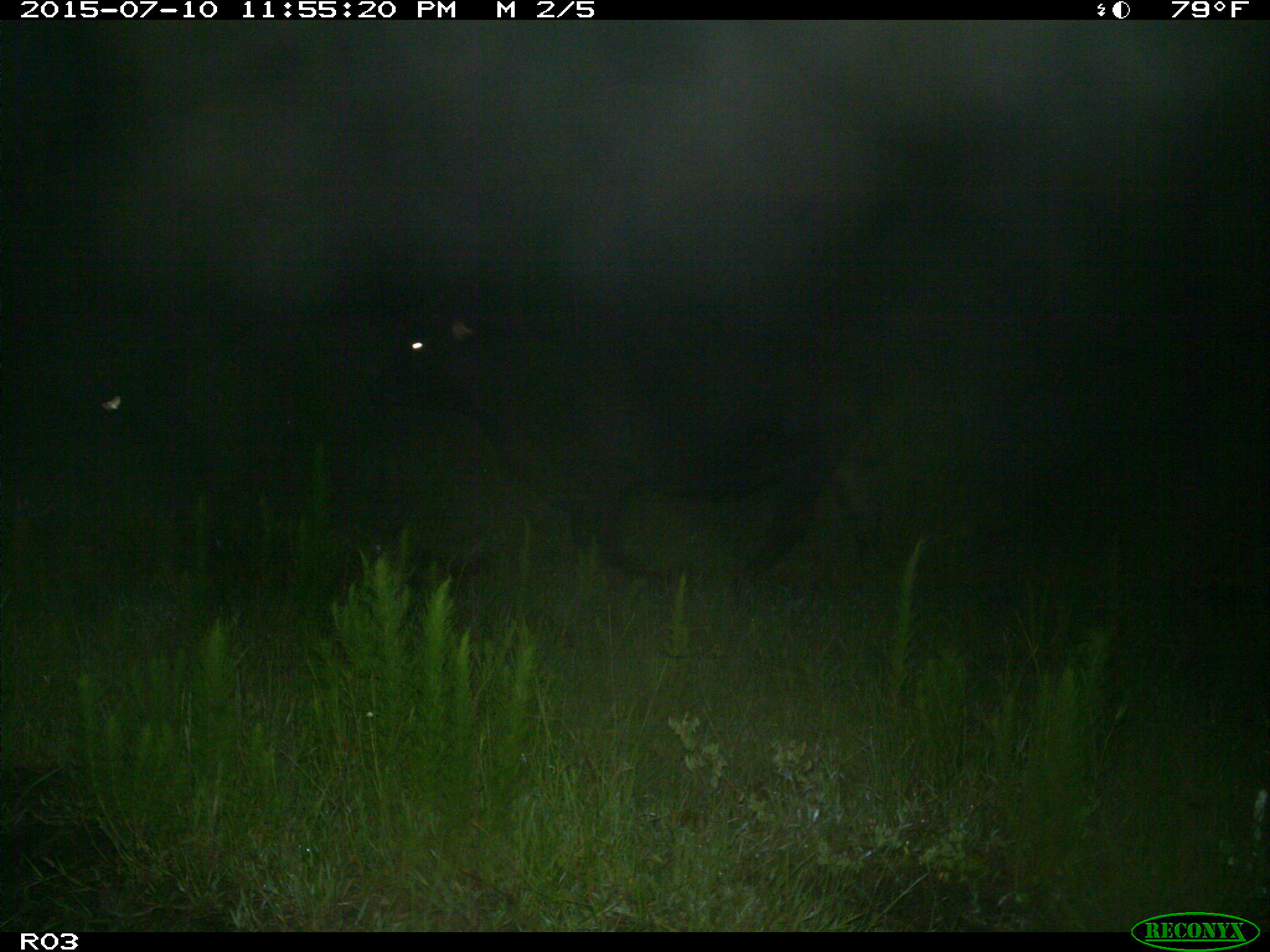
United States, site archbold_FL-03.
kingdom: Animalia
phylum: Chordata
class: Mammalia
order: Artiodactyla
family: Bovidae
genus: Bos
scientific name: Bos taurus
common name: domestic cow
Bos taurus (domestic cow).